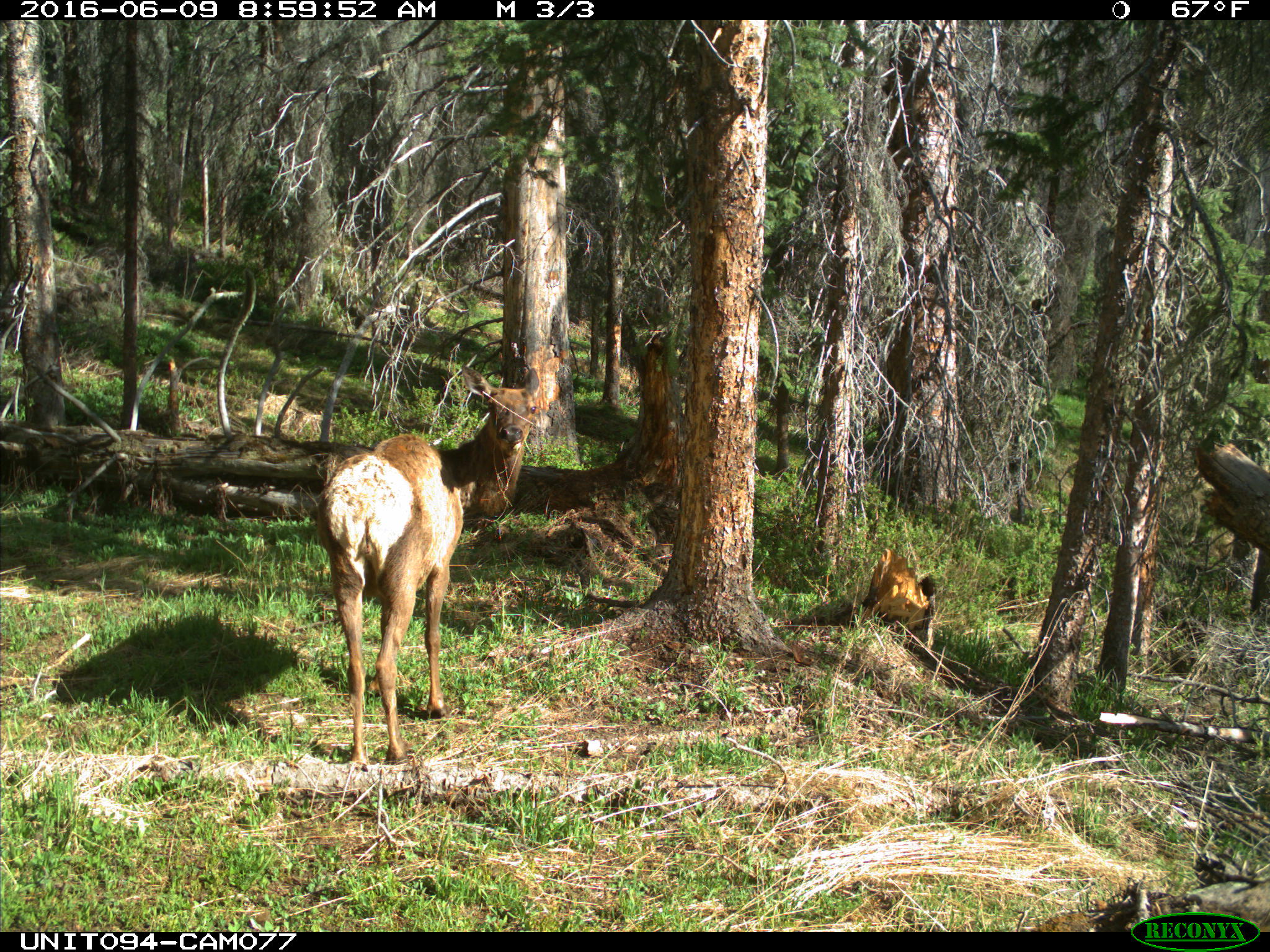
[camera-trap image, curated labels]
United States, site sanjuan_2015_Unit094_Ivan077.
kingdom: Animalia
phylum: Chordata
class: Mammalia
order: Artiodactyla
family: Cervidae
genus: Cervus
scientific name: Cervus elaphus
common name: red deer